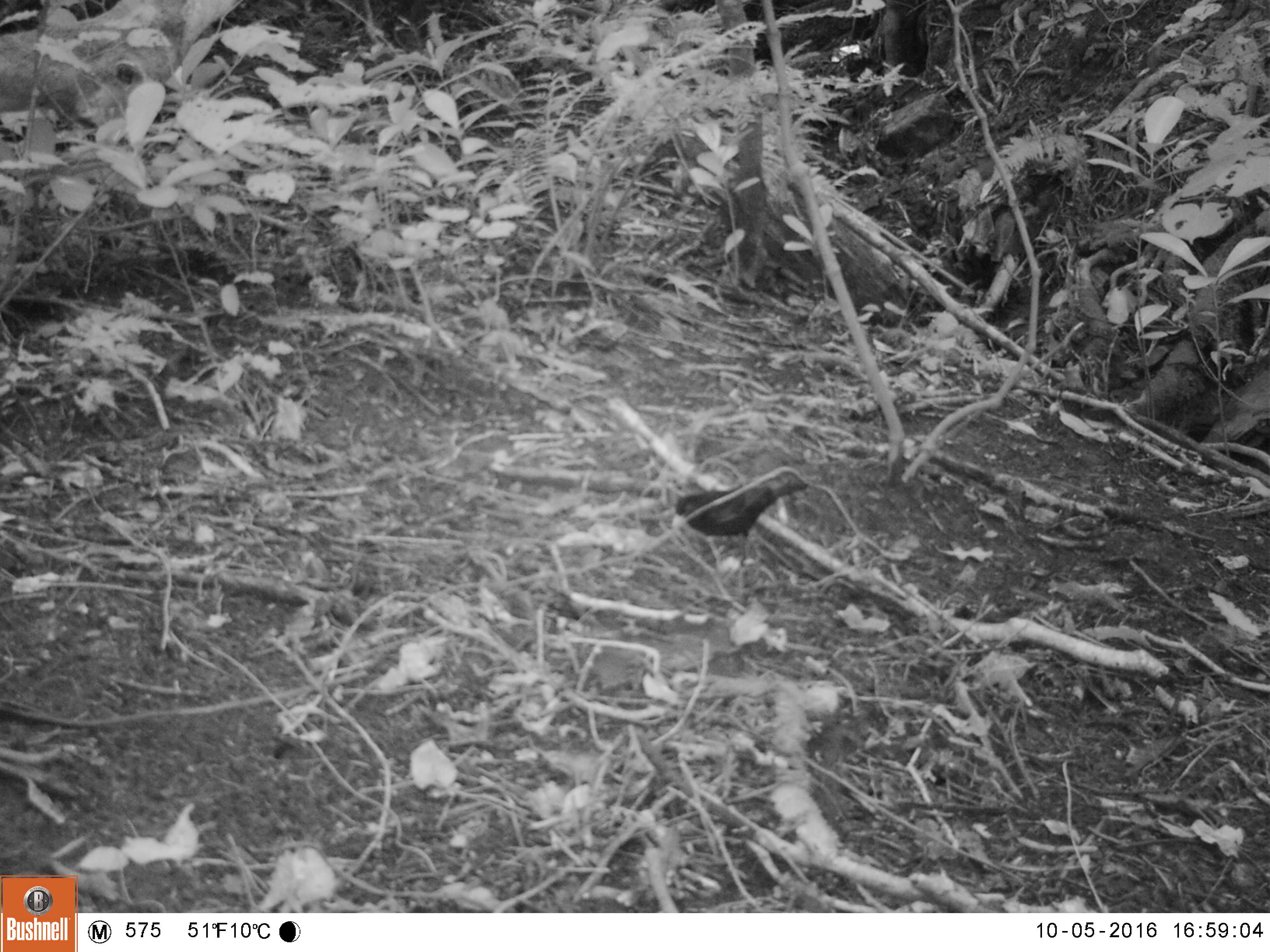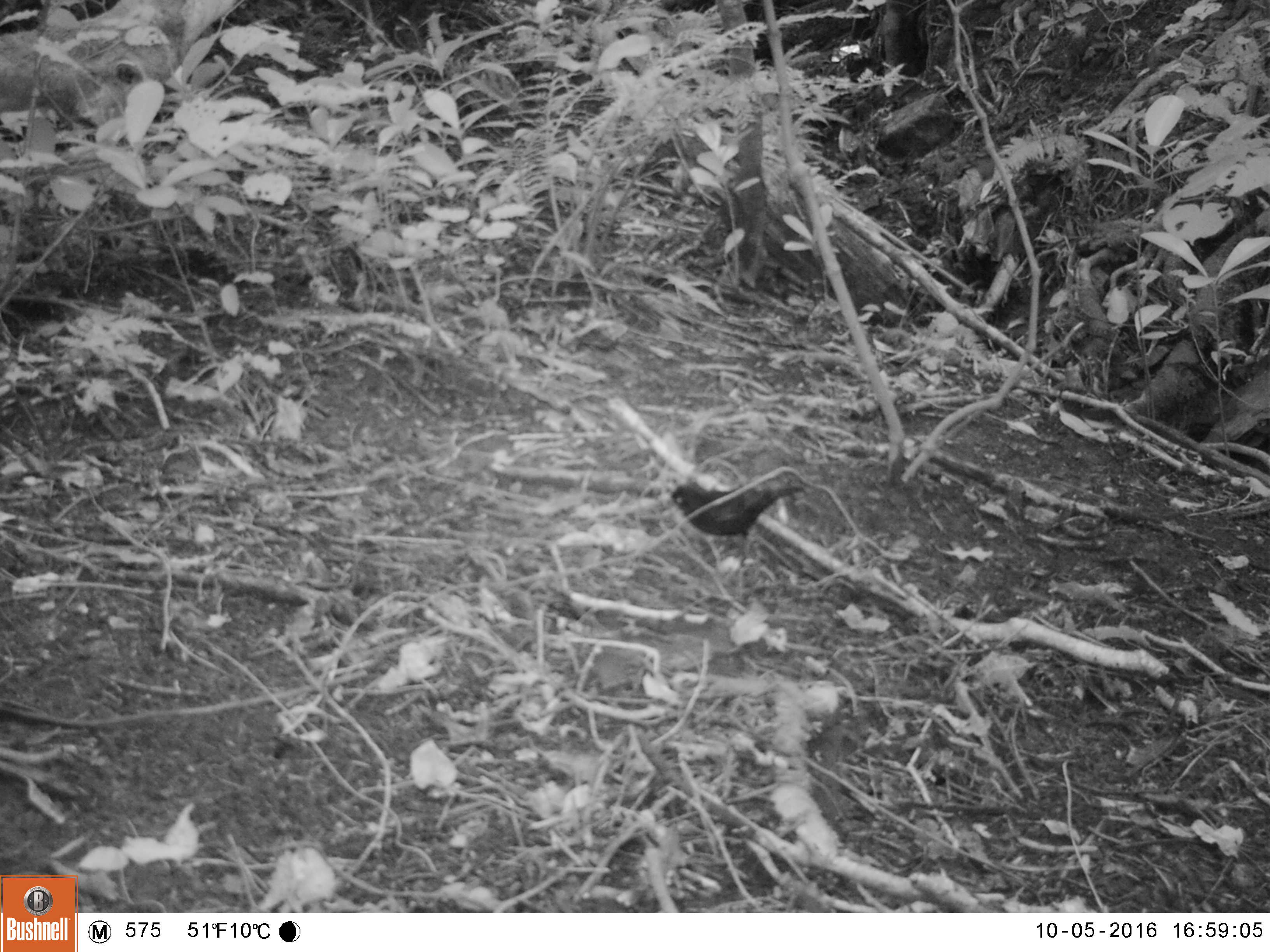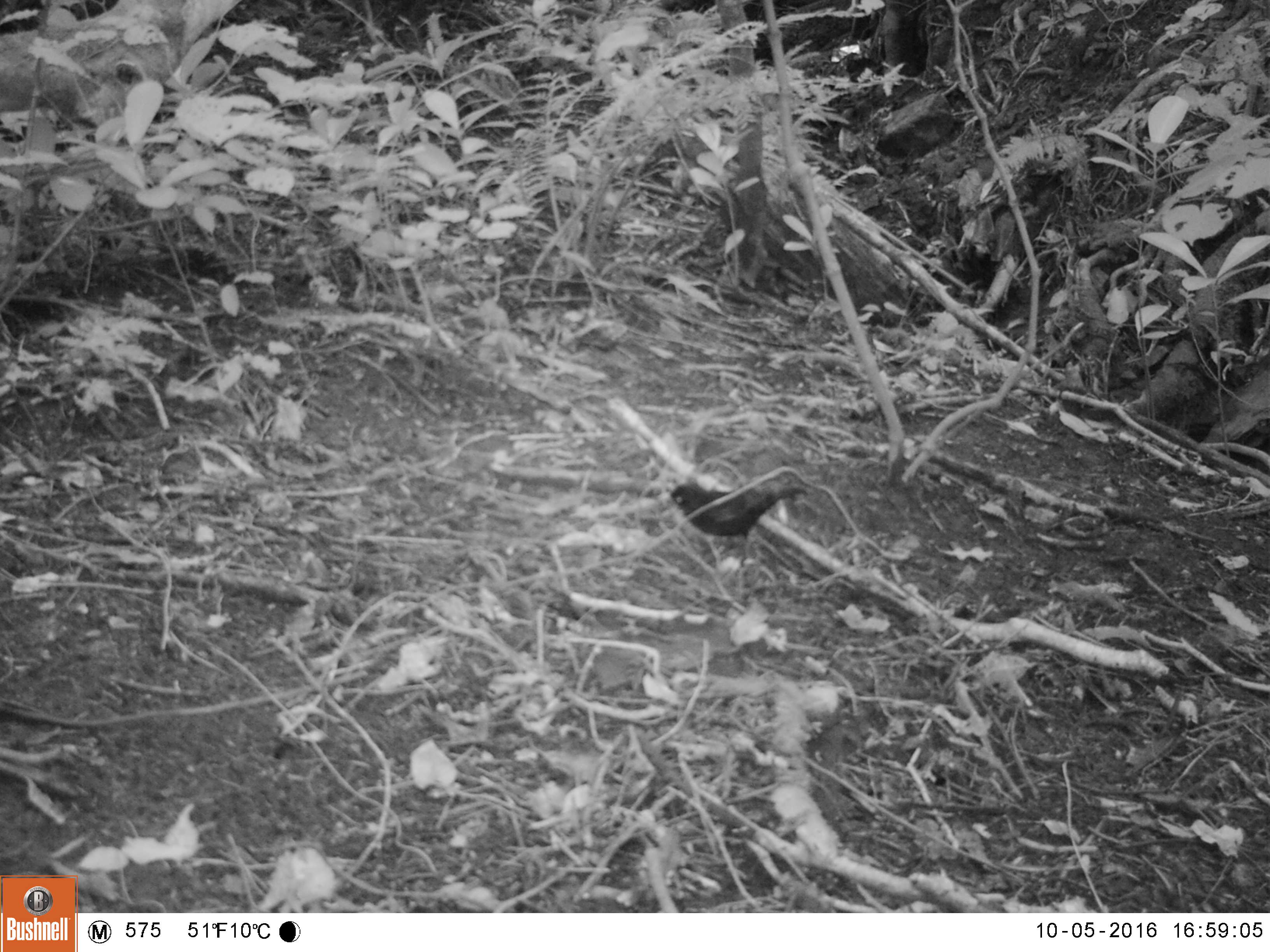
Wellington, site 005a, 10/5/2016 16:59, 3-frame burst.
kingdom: Animalia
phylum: Chordata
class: Aves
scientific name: Aves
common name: bird